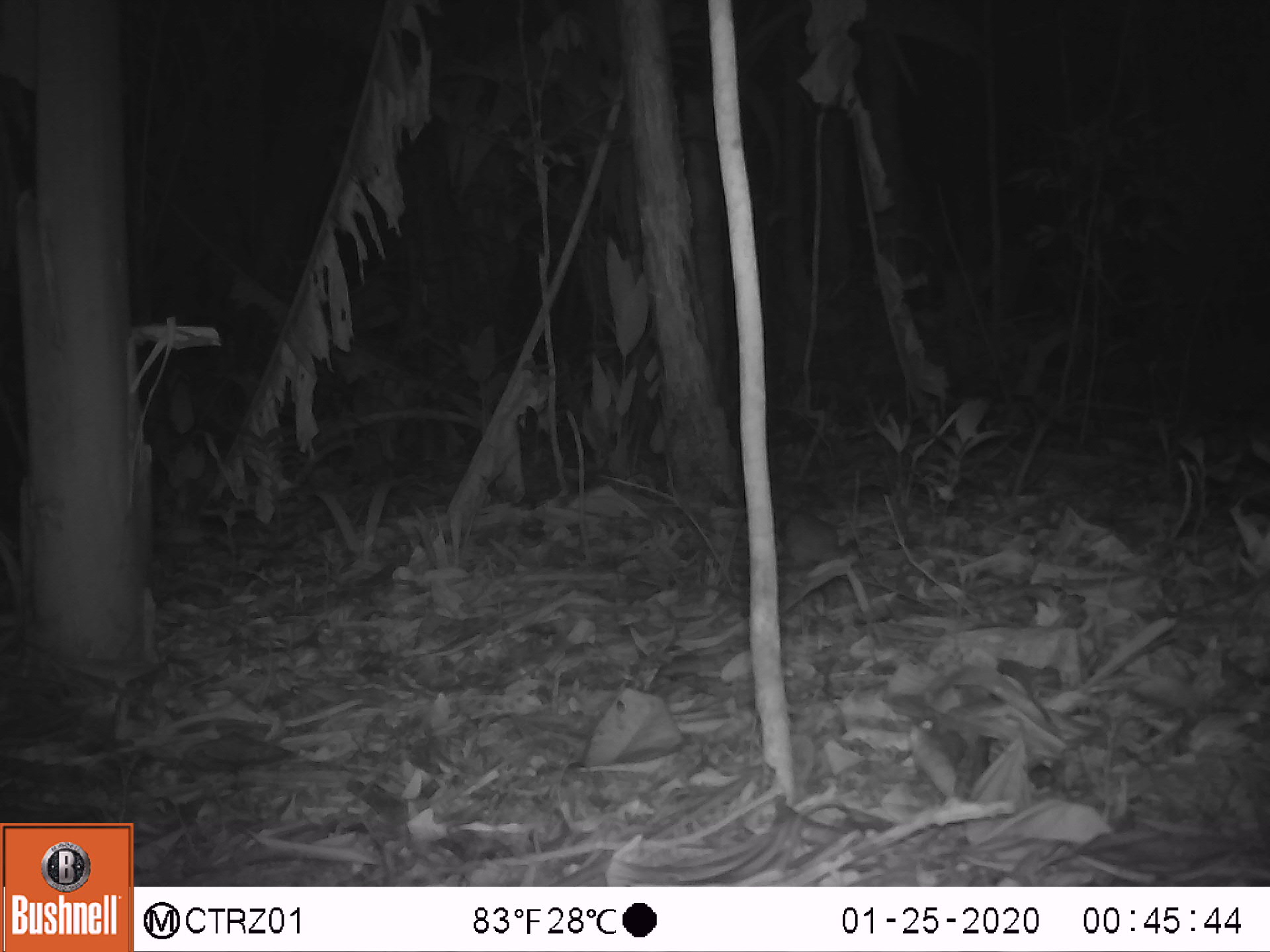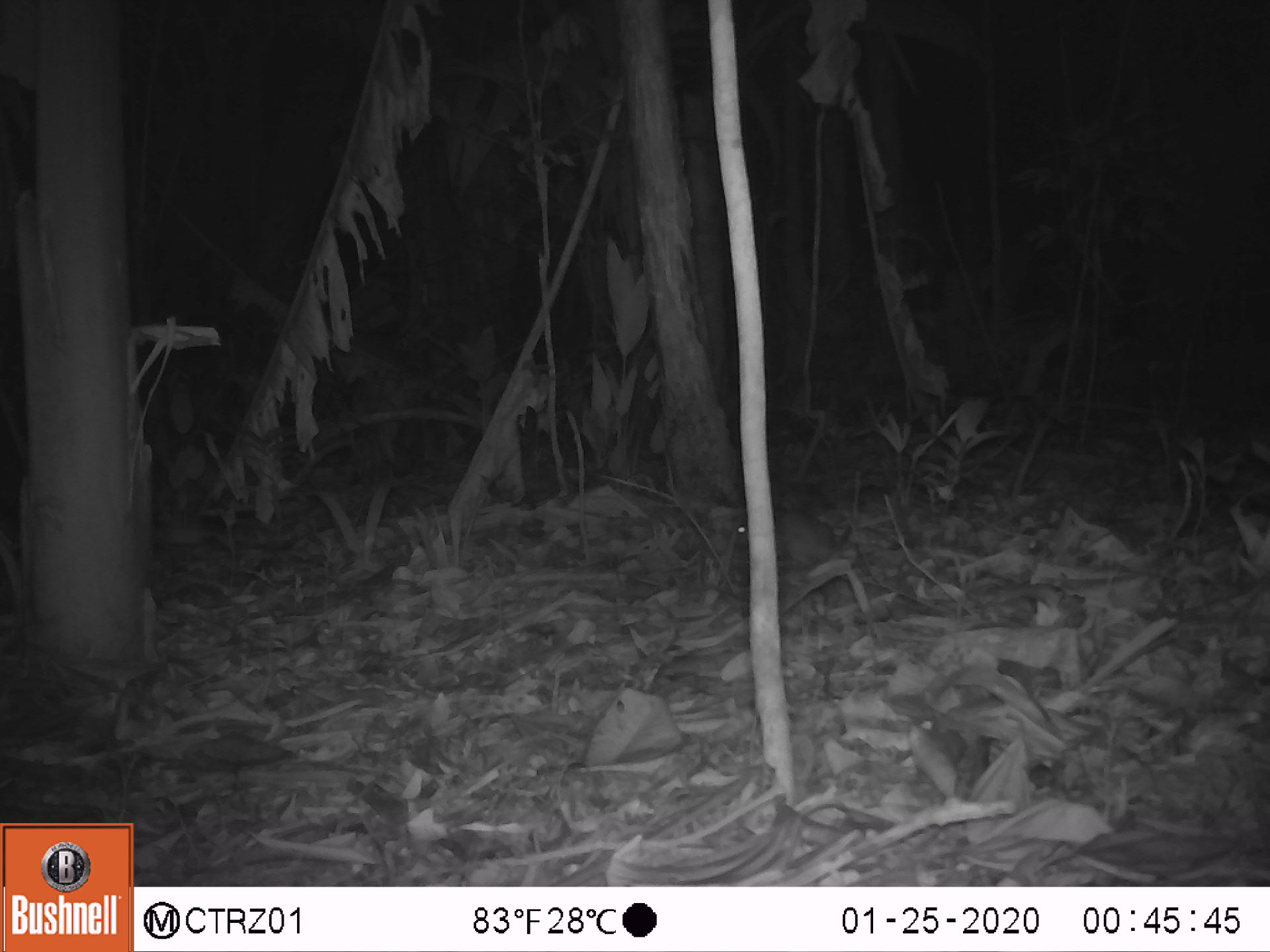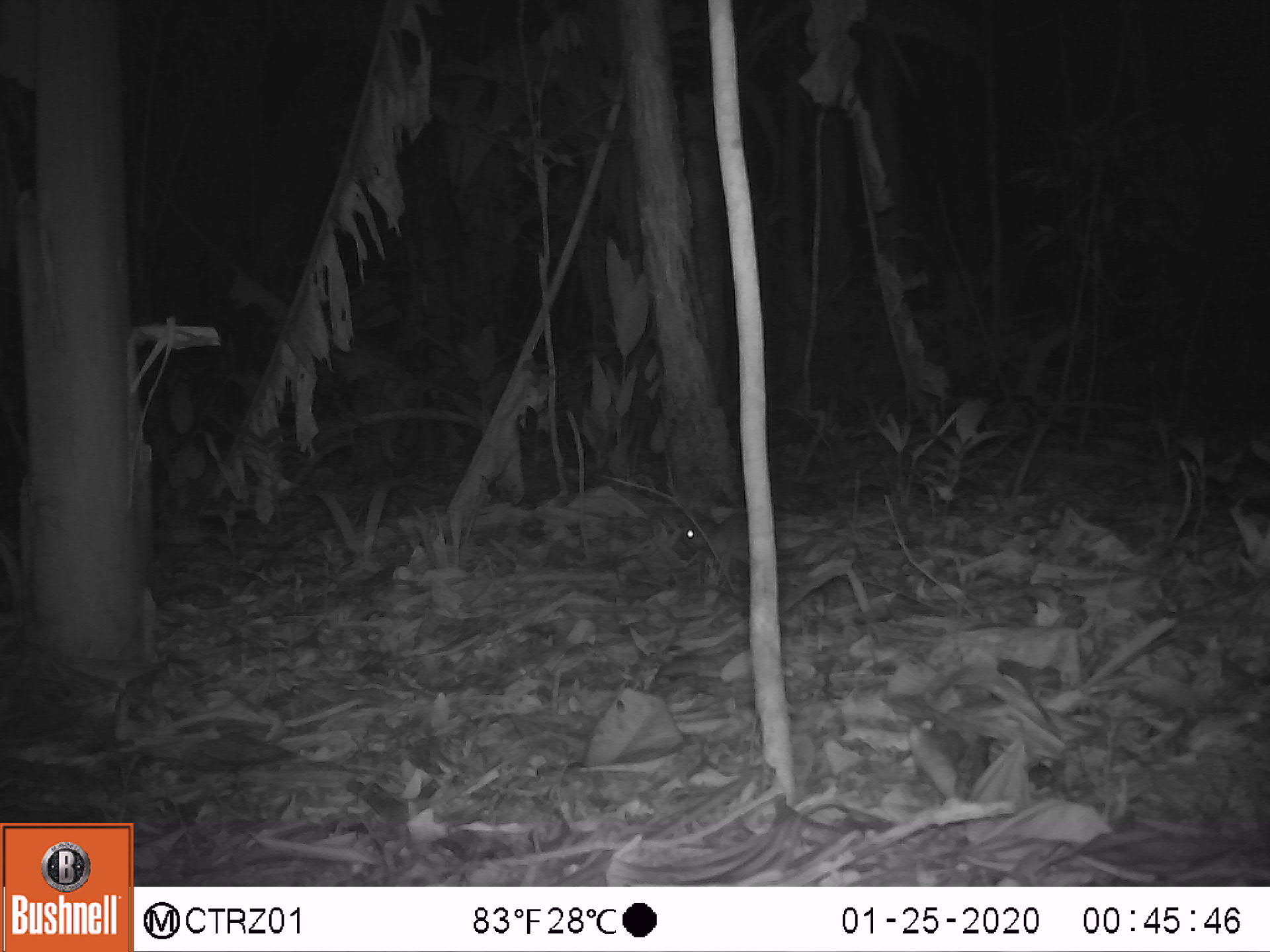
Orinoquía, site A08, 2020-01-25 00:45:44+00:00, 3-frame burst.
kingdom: Animalia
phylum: Chordata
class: Mammalia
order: Rodentia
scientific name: Rodentia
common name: rodent